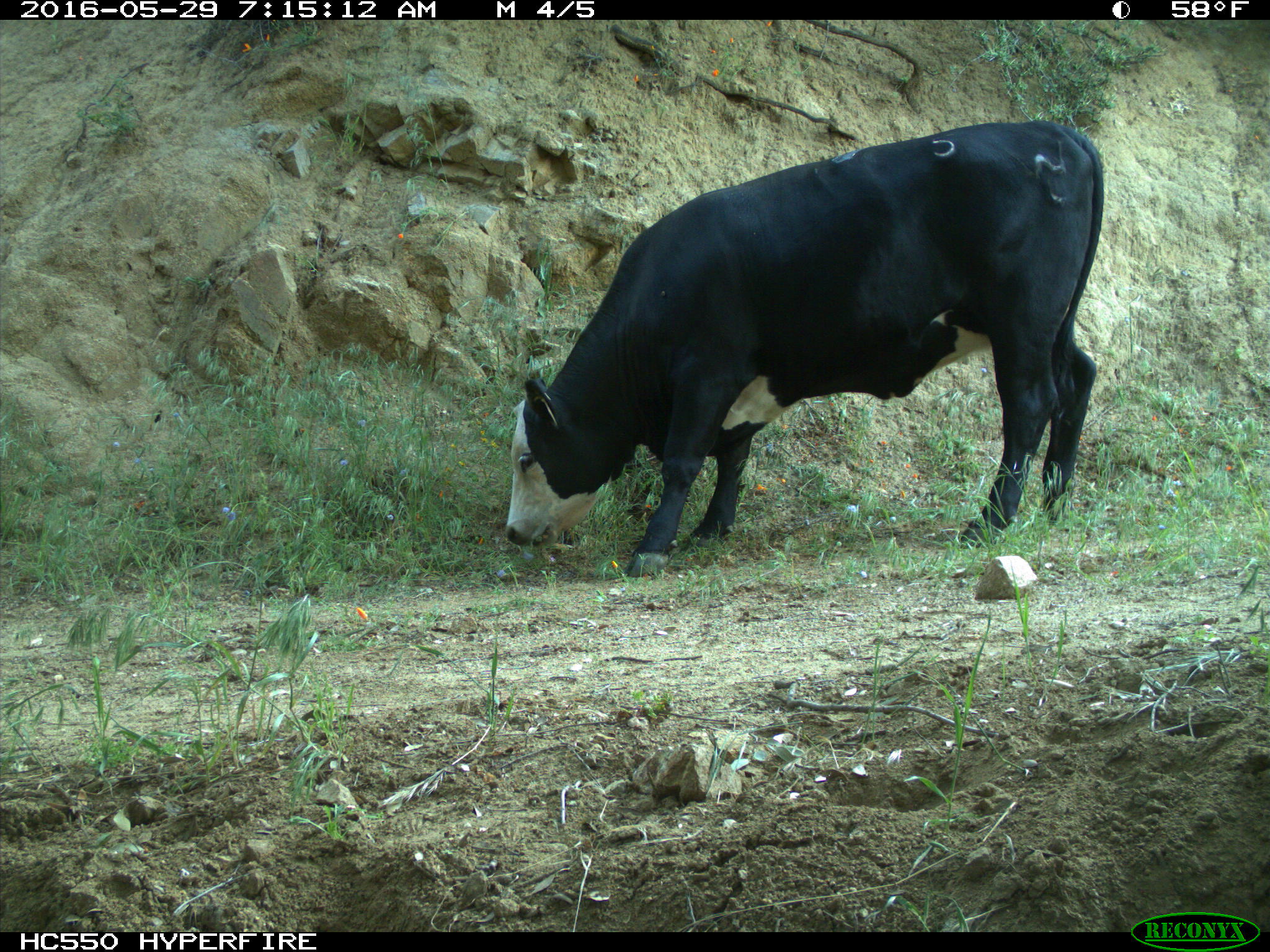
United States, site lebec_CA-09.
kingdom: Animalia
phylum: Chordata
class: Mammalia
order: Artiodactyla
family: Bovidae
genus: Bos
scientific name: Bos taurus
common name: domestic cow